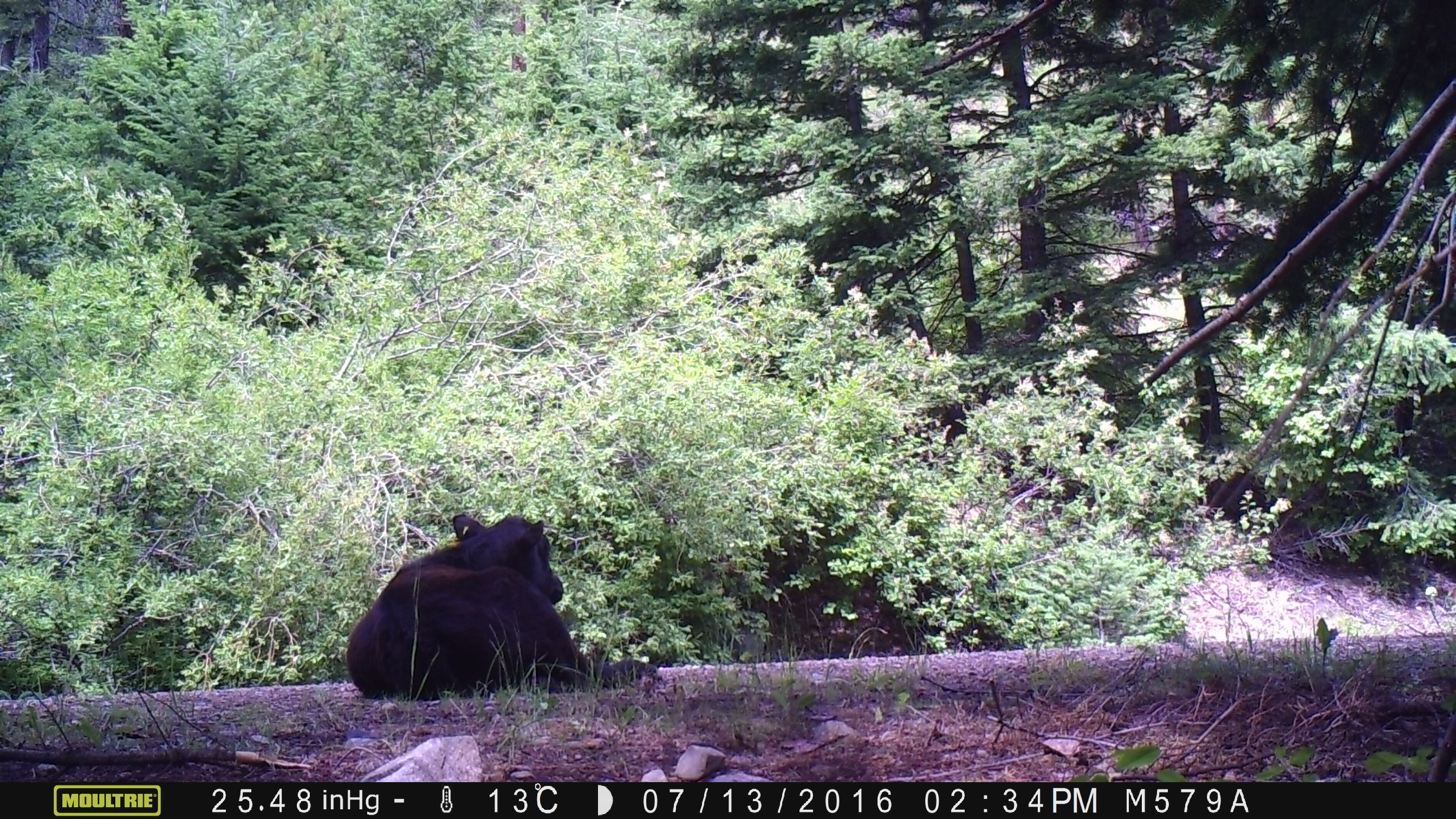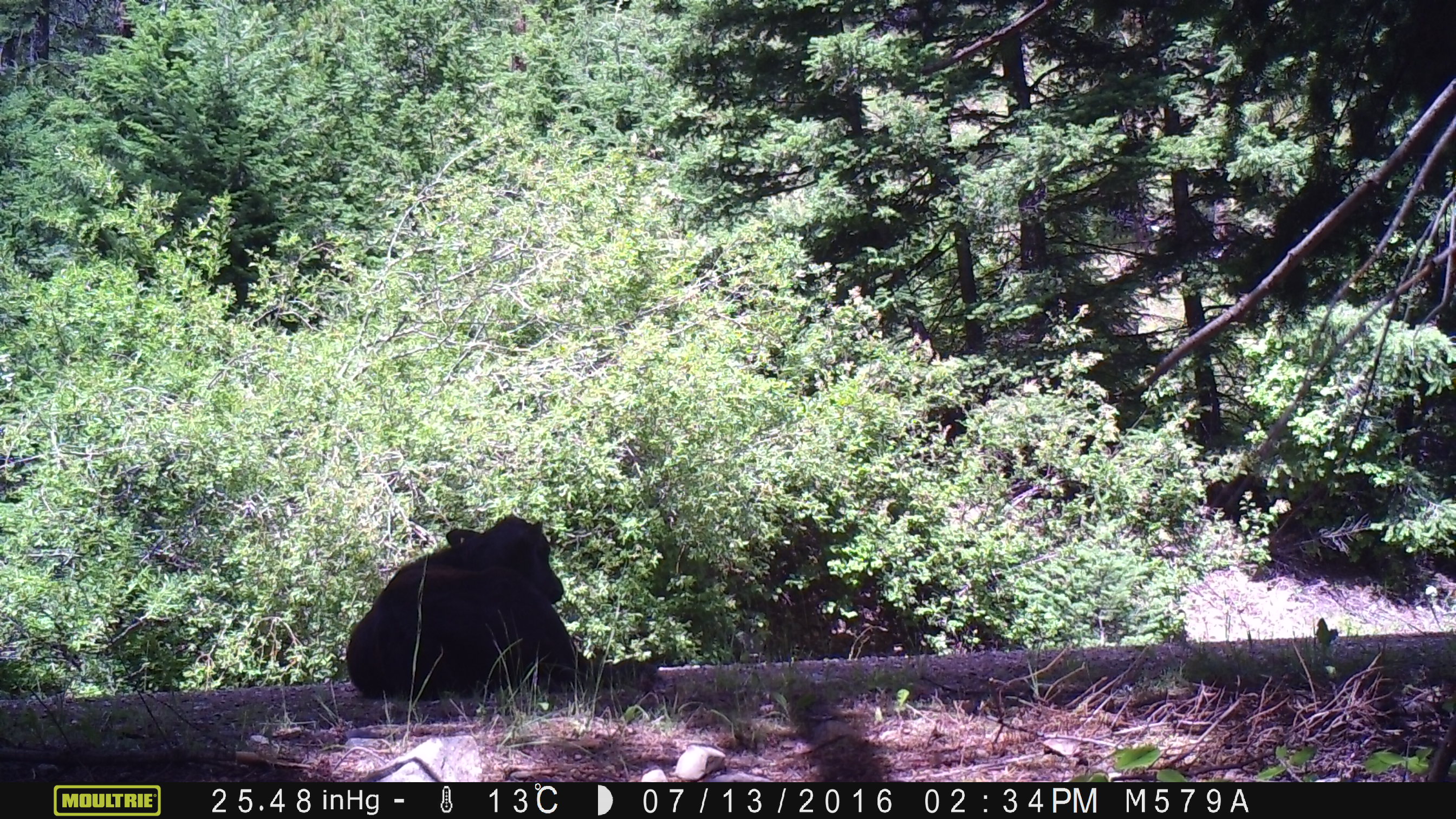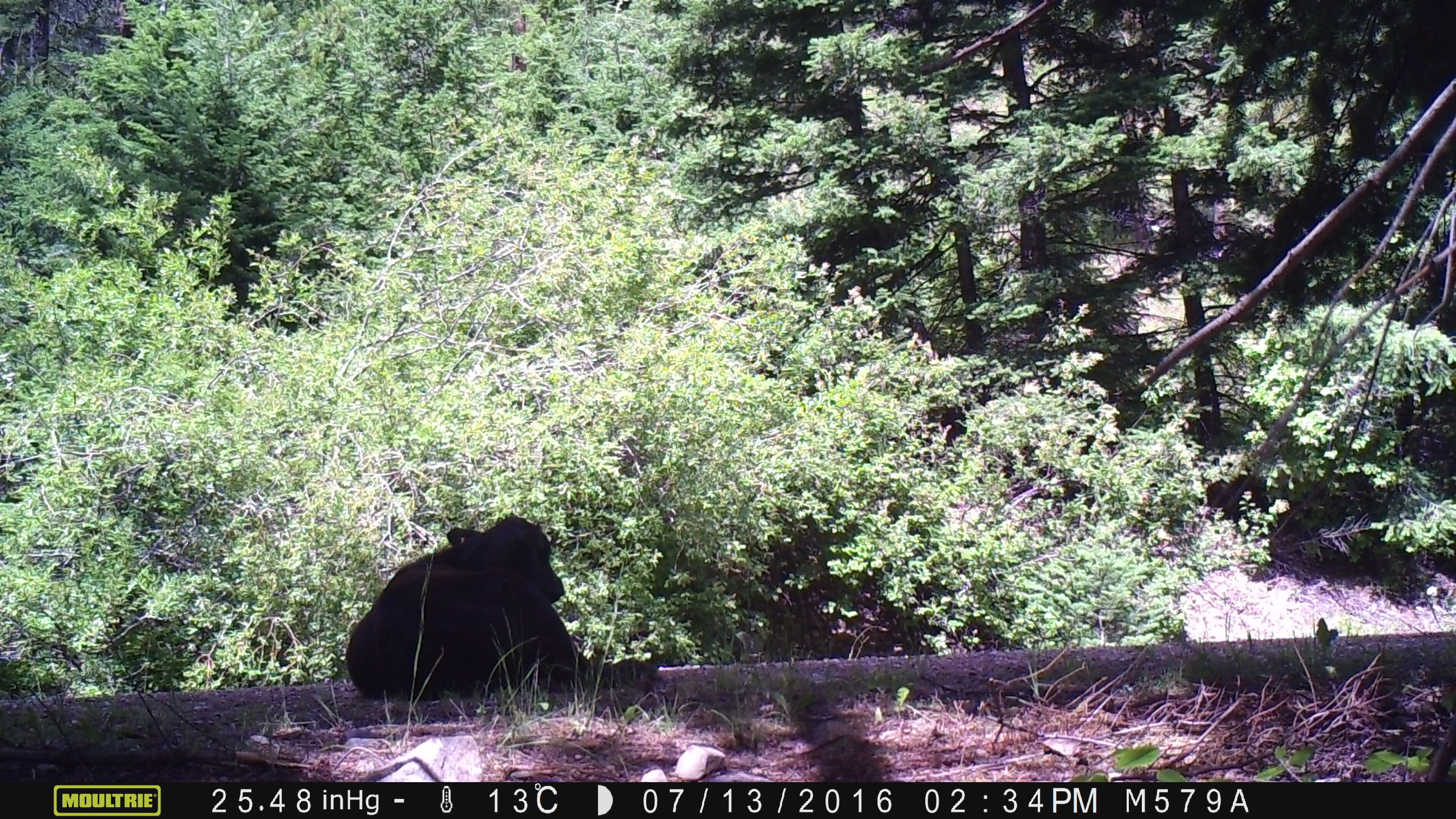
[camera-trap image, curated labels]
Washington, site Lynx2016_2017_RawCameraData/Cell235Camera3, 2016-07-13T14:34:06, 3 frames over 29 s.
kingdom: Animalia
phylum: Chordata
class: Mammalia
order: Artiodactyla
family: Bovidae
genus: Bos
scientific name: Bos taurus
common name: domestic cattle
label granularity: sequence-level